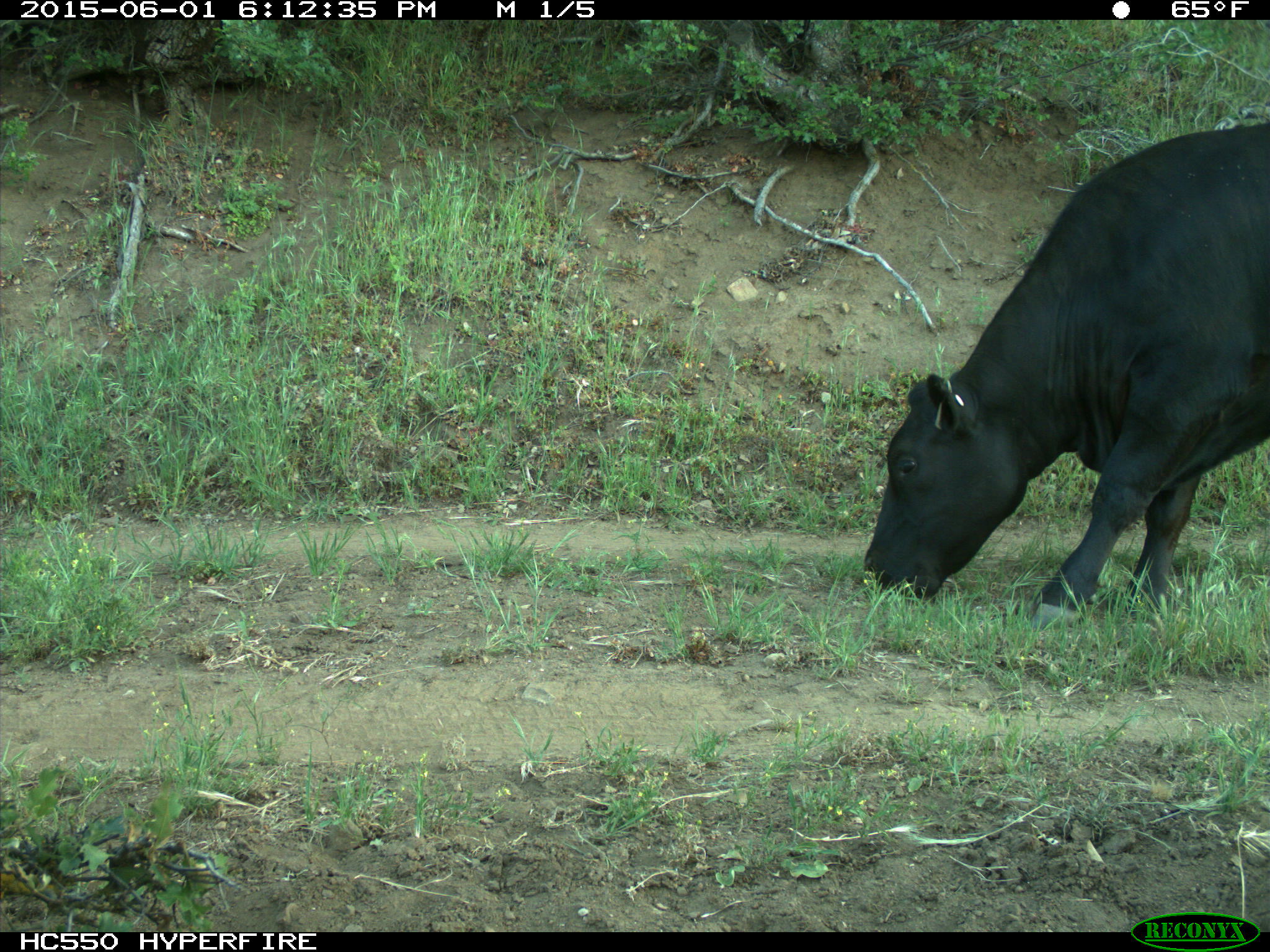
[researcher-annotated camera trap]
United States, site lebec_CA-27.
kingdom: Animalia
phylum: Chordata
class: Mammalia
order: Artiodactyla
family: Bovidae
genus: Bos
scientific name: Bos taurus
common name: domestic cow